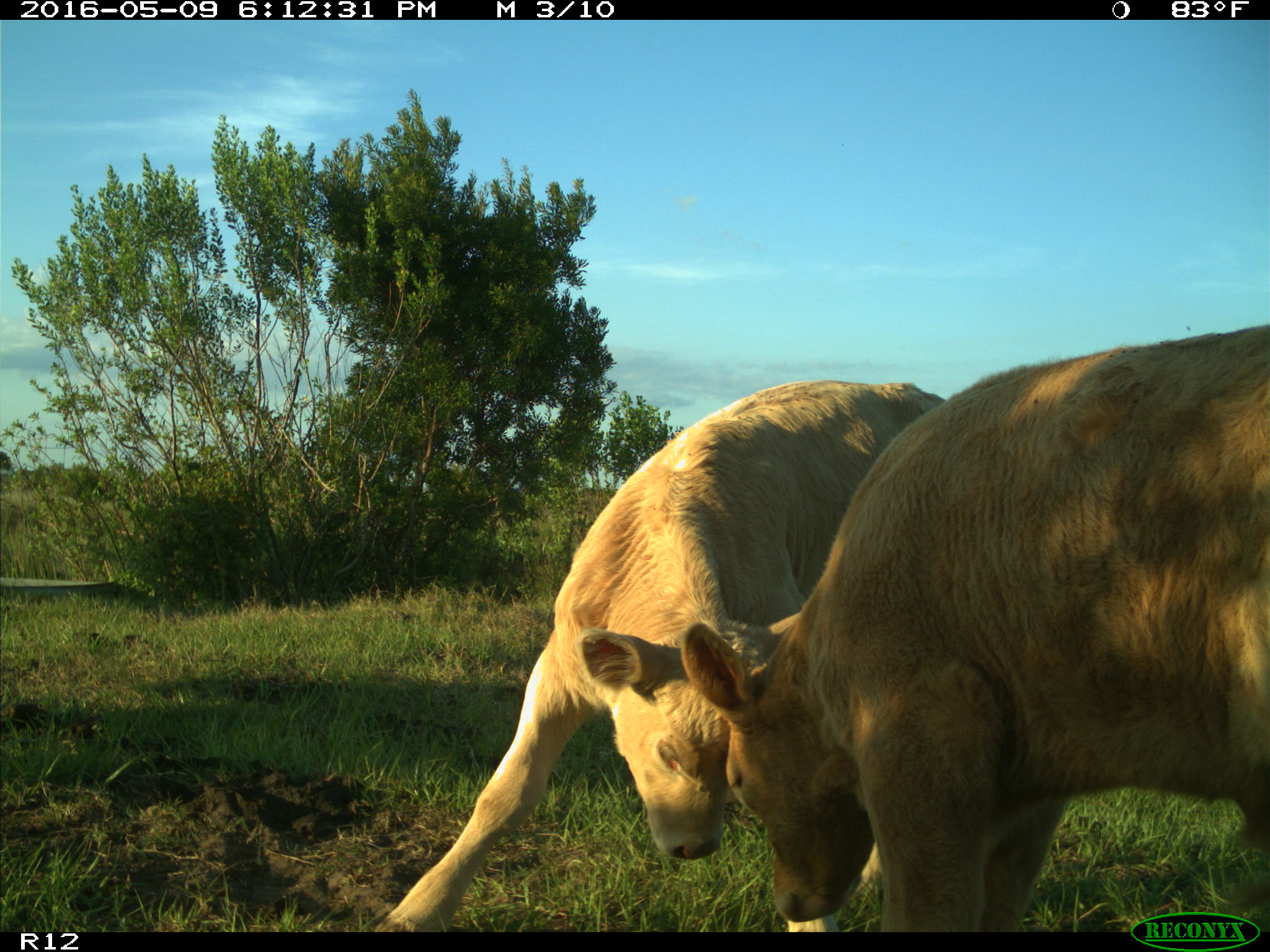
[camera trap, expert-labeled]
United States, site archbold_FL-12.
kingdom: Animalia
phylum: Chordata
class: Mammalia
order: Artiodactyla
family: Bovidae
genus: Bos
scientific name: Bos taurus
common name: domestic cow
Bos taurus (domestic cow).